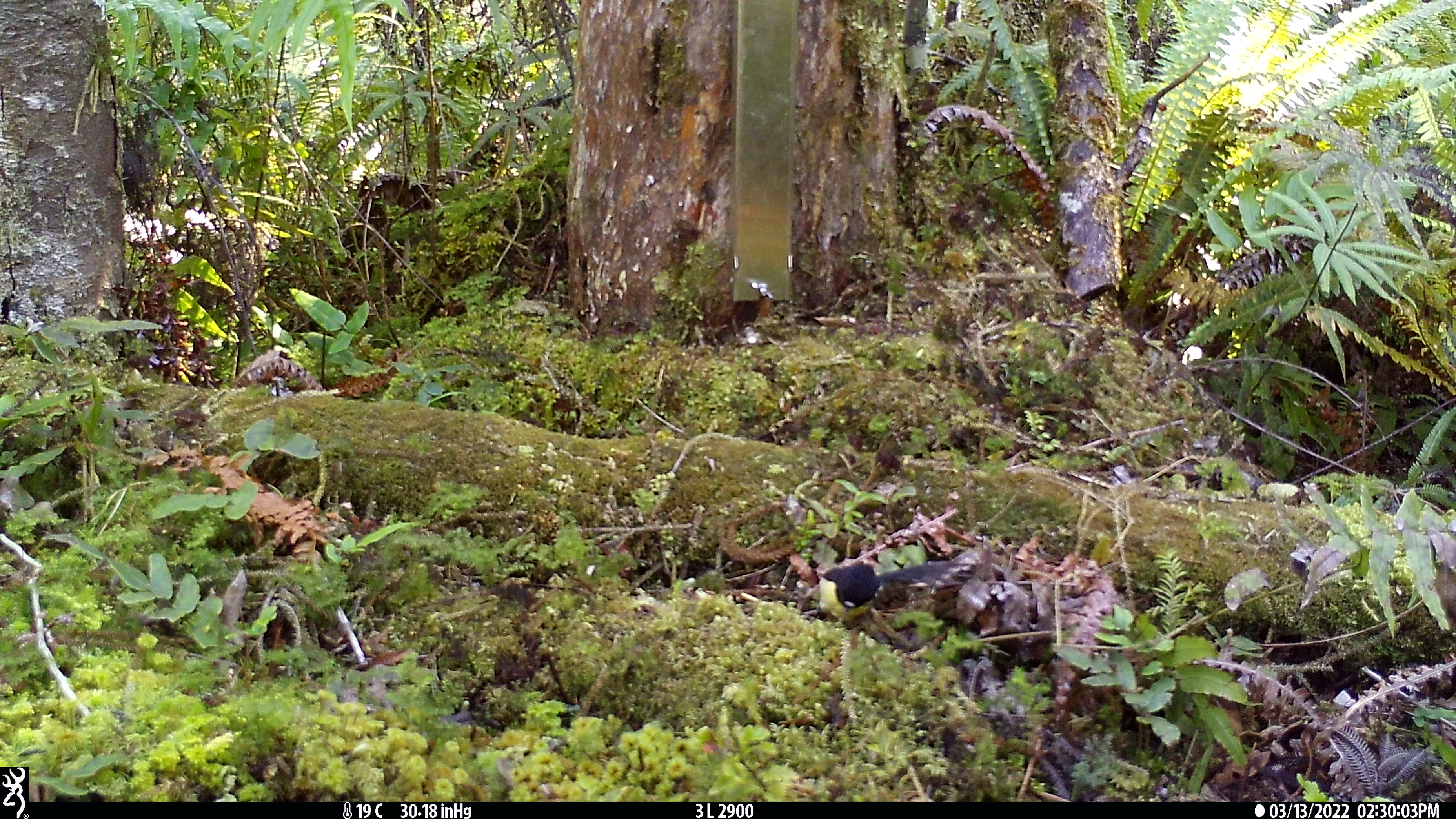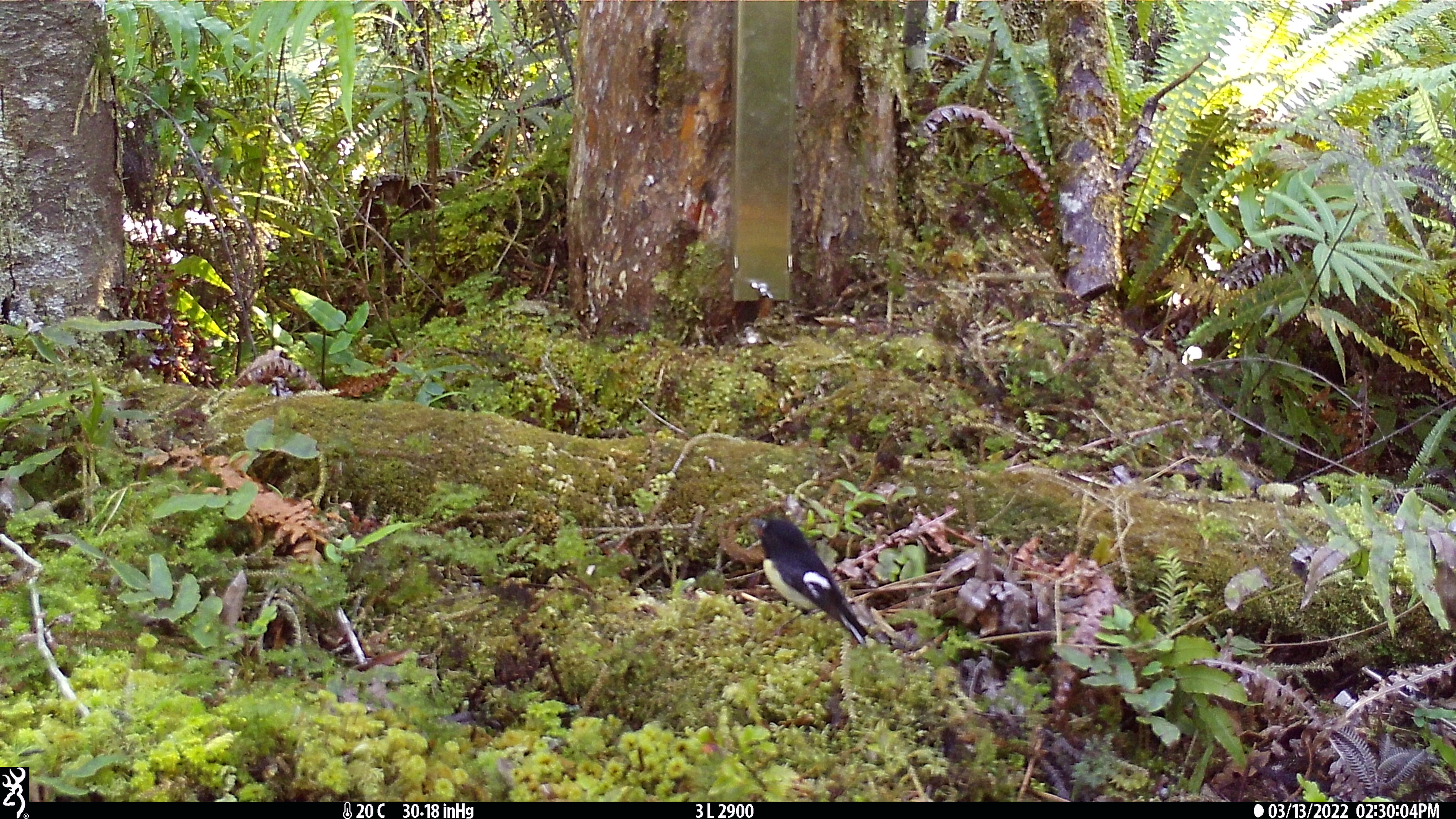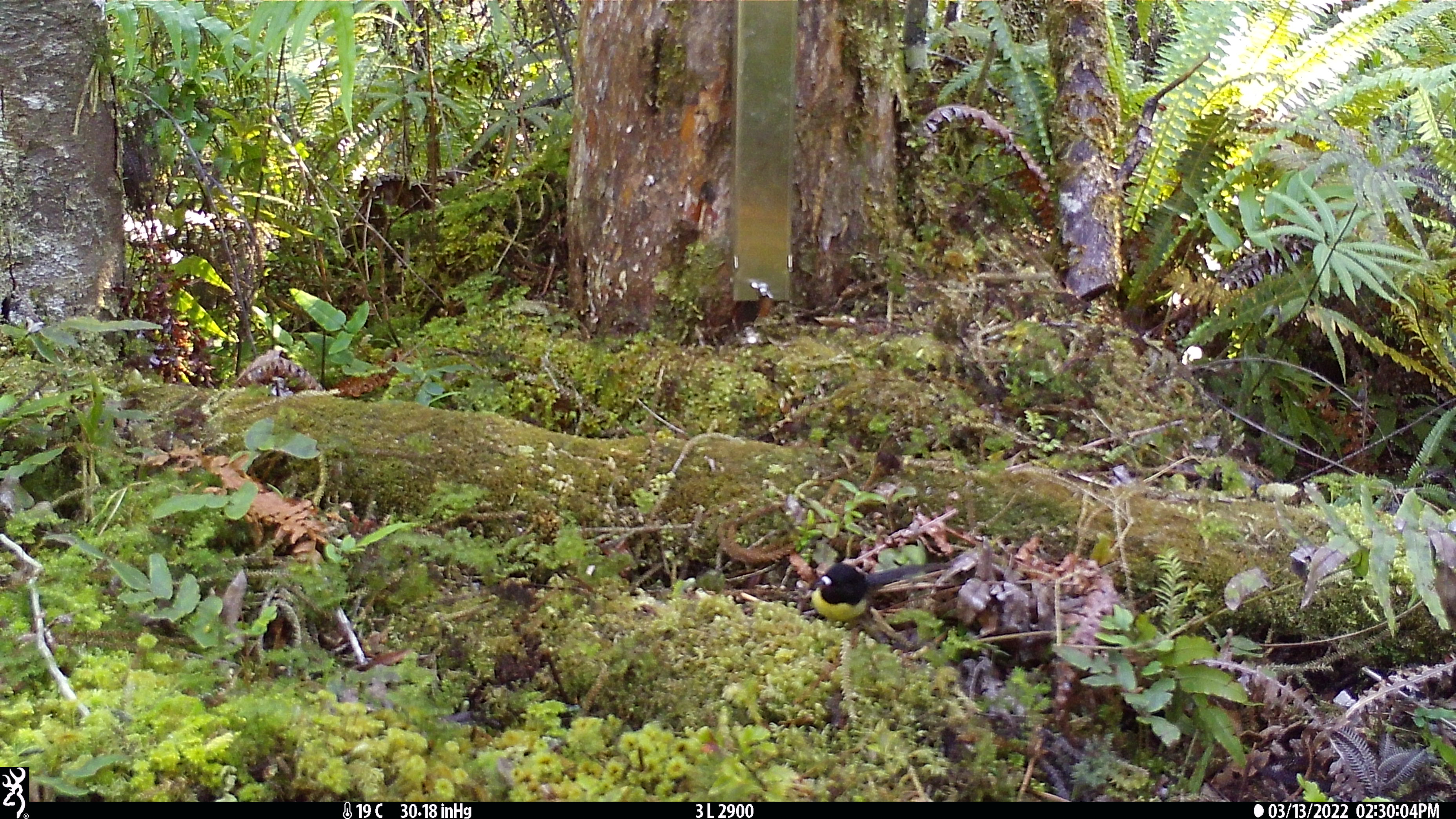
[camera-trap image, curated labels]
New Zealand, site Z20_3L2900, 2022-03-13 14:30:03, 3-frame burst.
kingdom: Animalia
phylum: Chordata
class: Aves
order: Passeriformes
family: Petroicidae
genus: Petroica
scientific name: Petroica macrocephala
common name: tomtit